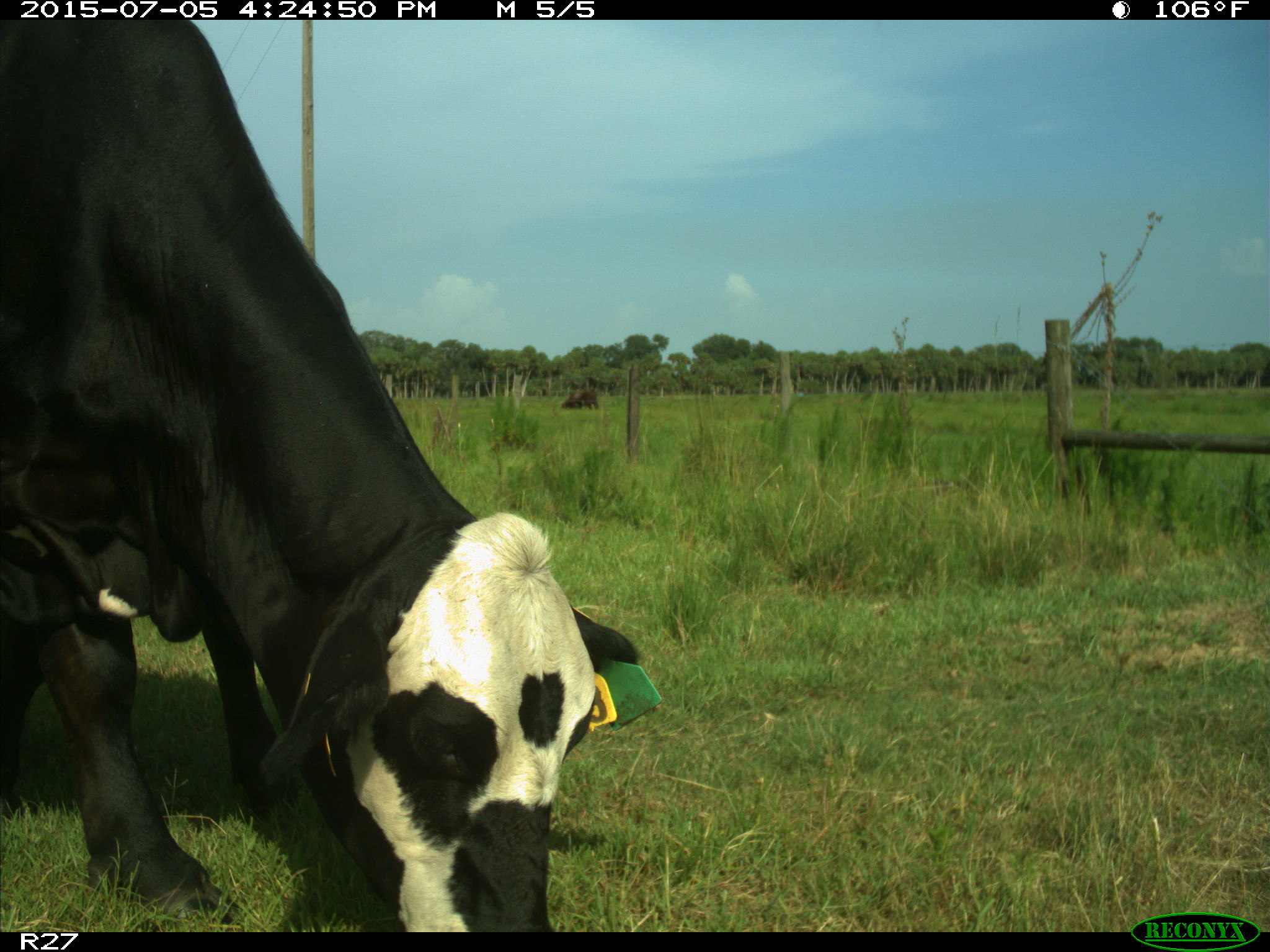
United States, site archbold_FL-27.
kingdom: Animalia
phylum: Chordata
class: Mammalia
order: Artiodactyla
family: Bovidae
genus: Bos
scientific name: Bos taurus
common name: domestic cow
Bos taurus (domestic cow).